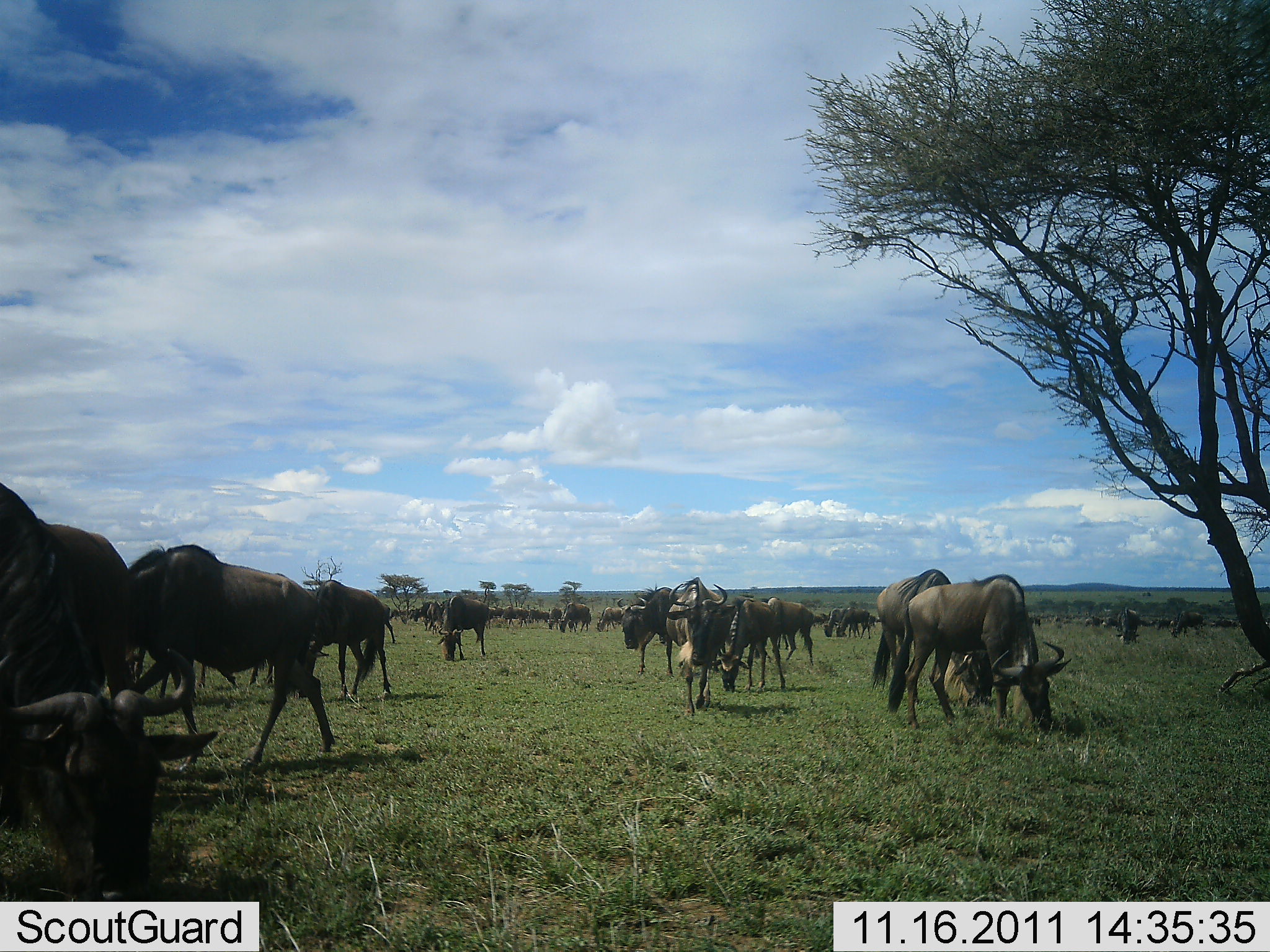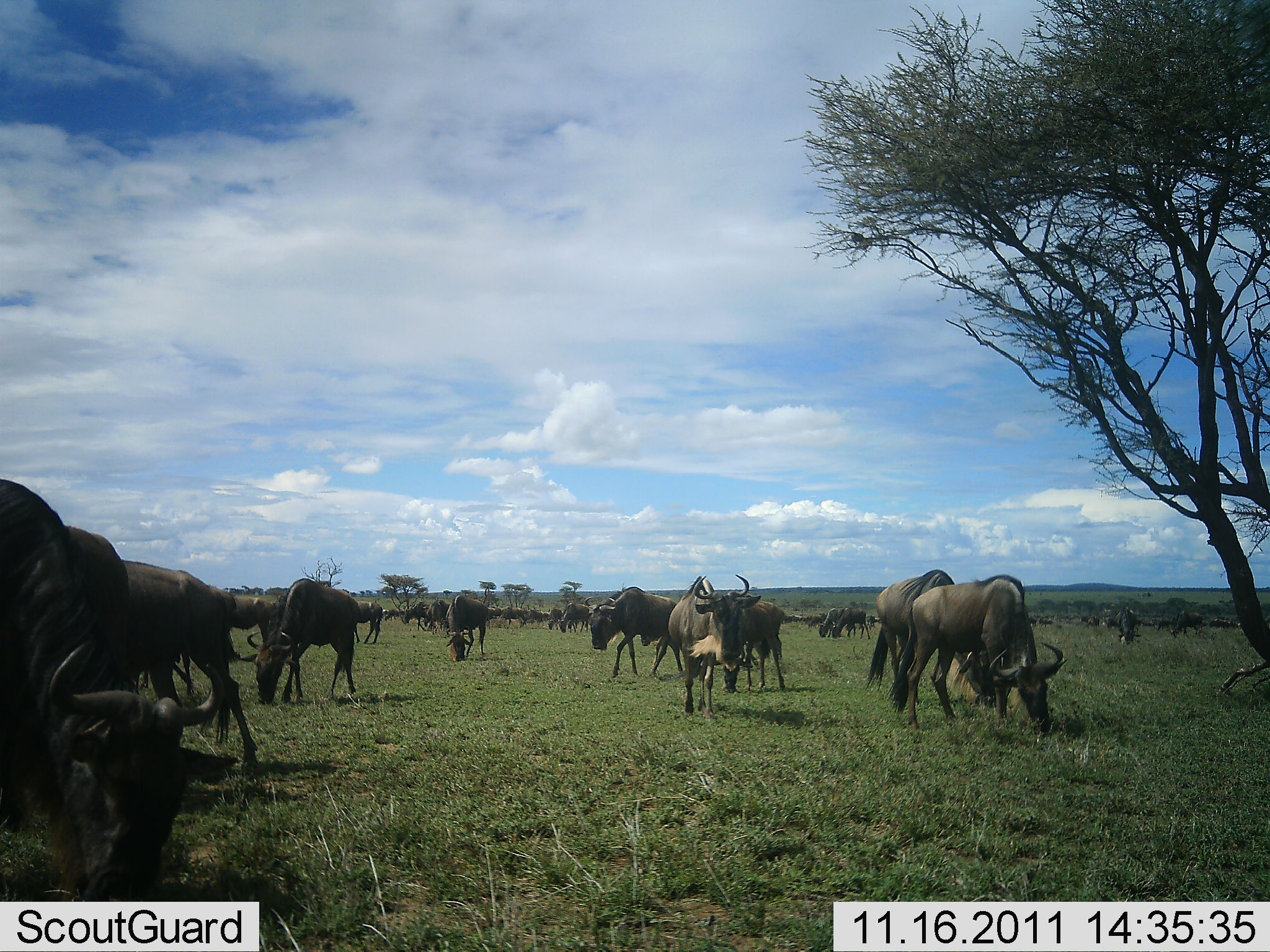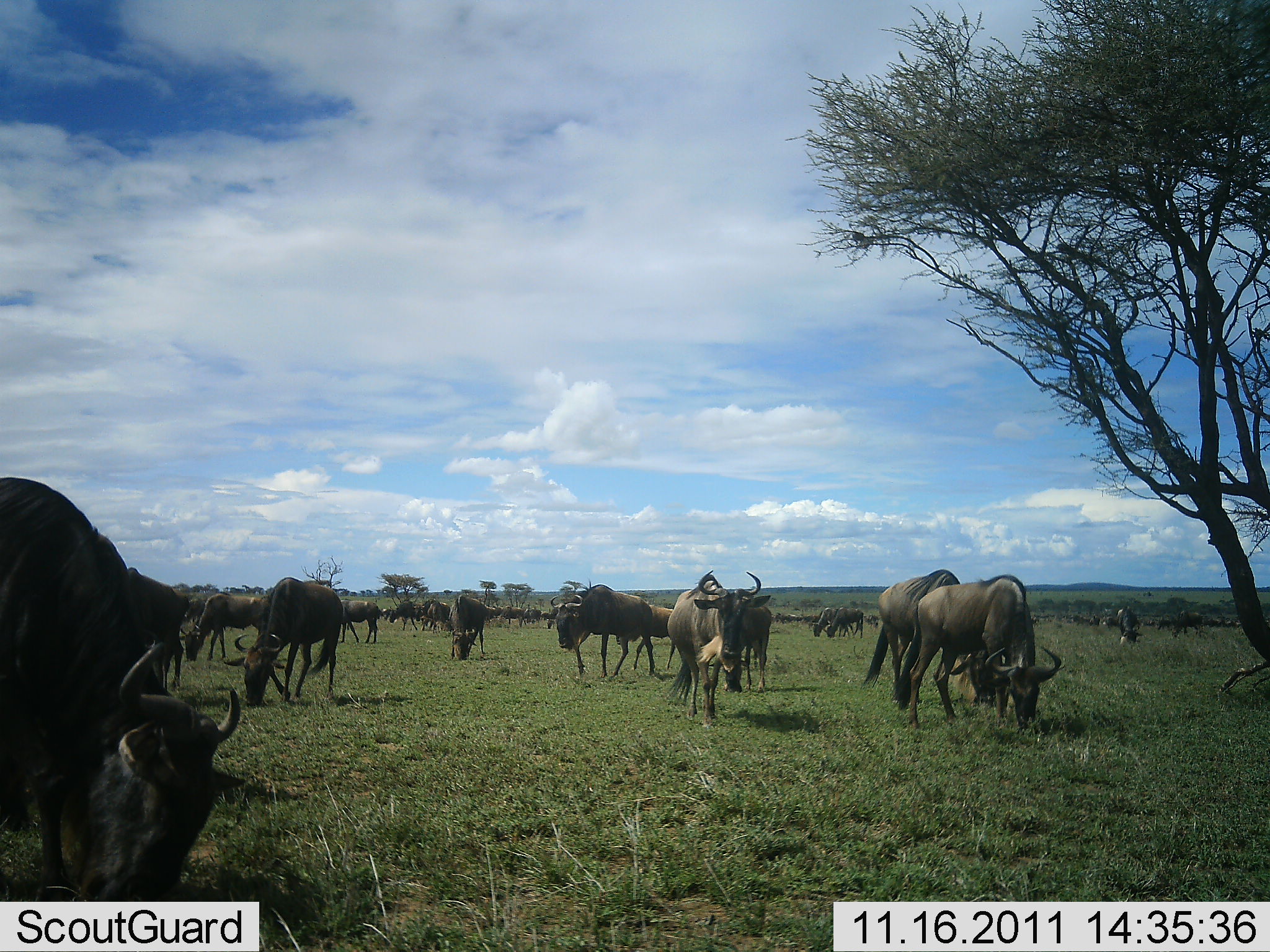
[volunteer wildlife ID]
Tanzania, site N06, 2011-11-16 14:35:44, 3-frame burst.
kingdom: Animalia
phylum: Chordata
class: Mammalia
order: Artiodactyla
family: Bovidae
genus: Connochaetes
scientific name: Connochaetes taurinus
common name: blue wildebeest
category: wildebeest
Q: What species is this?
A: Wildebeest (blue wildebeest) (Connochaetes taurinus).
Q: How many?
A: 51+.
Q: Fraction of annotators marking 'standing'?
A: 23%.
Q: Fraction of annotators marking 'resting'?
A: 0%.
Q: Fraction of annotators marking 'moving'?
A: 69%.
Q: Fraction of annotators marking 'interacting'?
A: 0%.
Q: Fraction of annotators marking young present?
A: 0%.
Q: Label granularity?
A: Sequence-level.